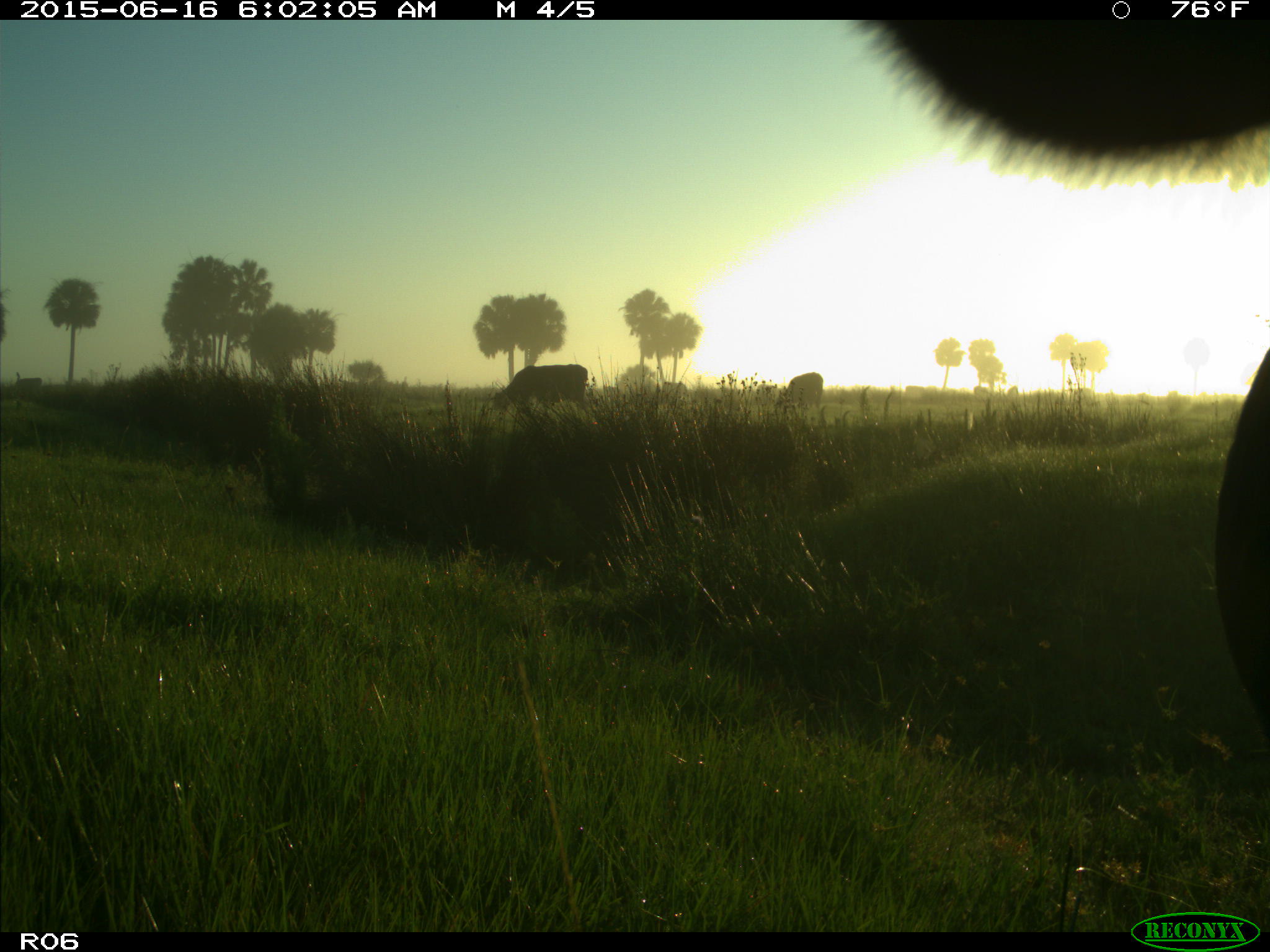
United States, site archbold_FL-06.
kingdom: Animalia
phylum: Chordata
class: Mammalia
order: Artiodactyla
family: Bovidae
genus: Bos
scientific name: Bos taurus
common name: domestic cow